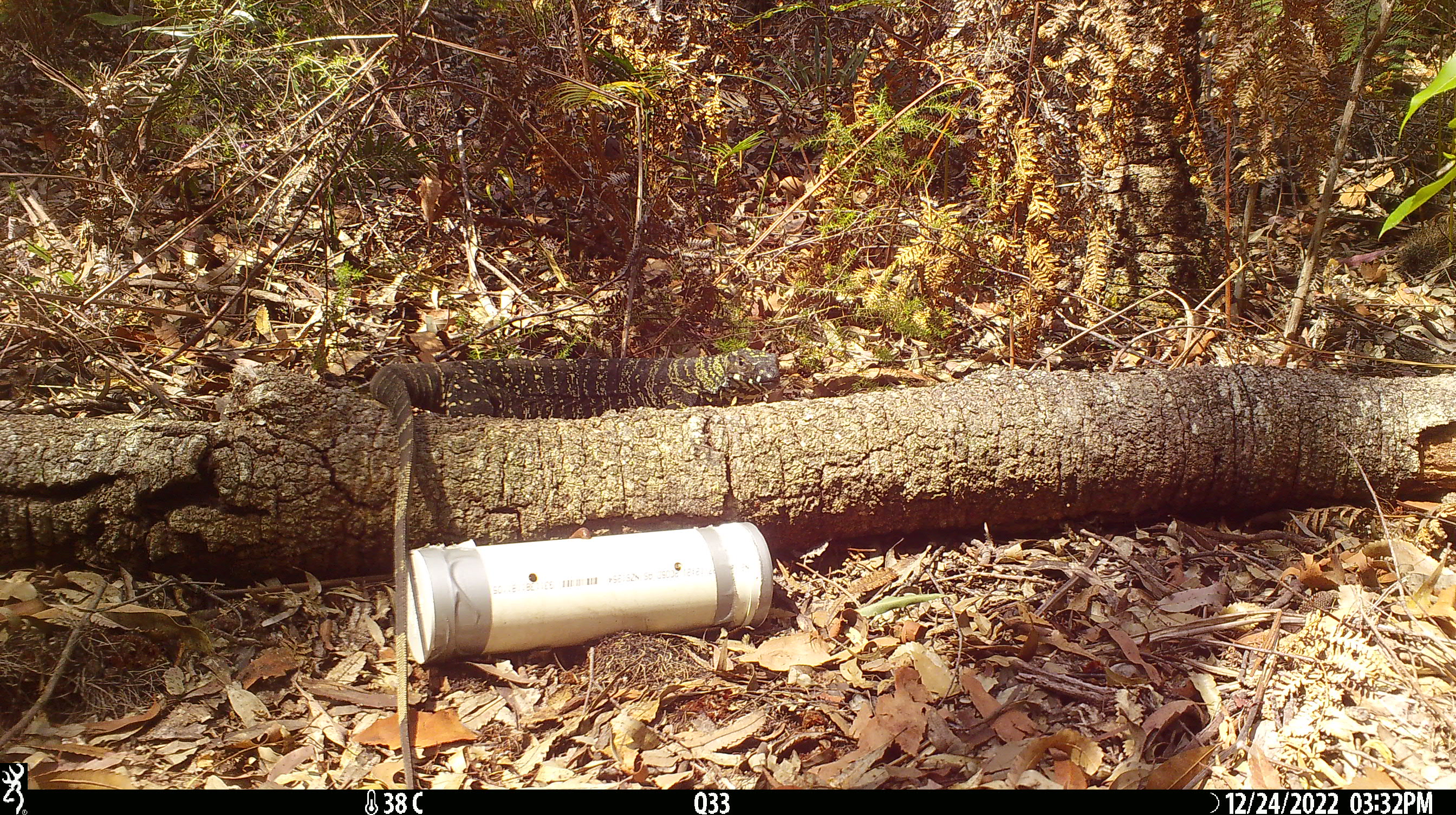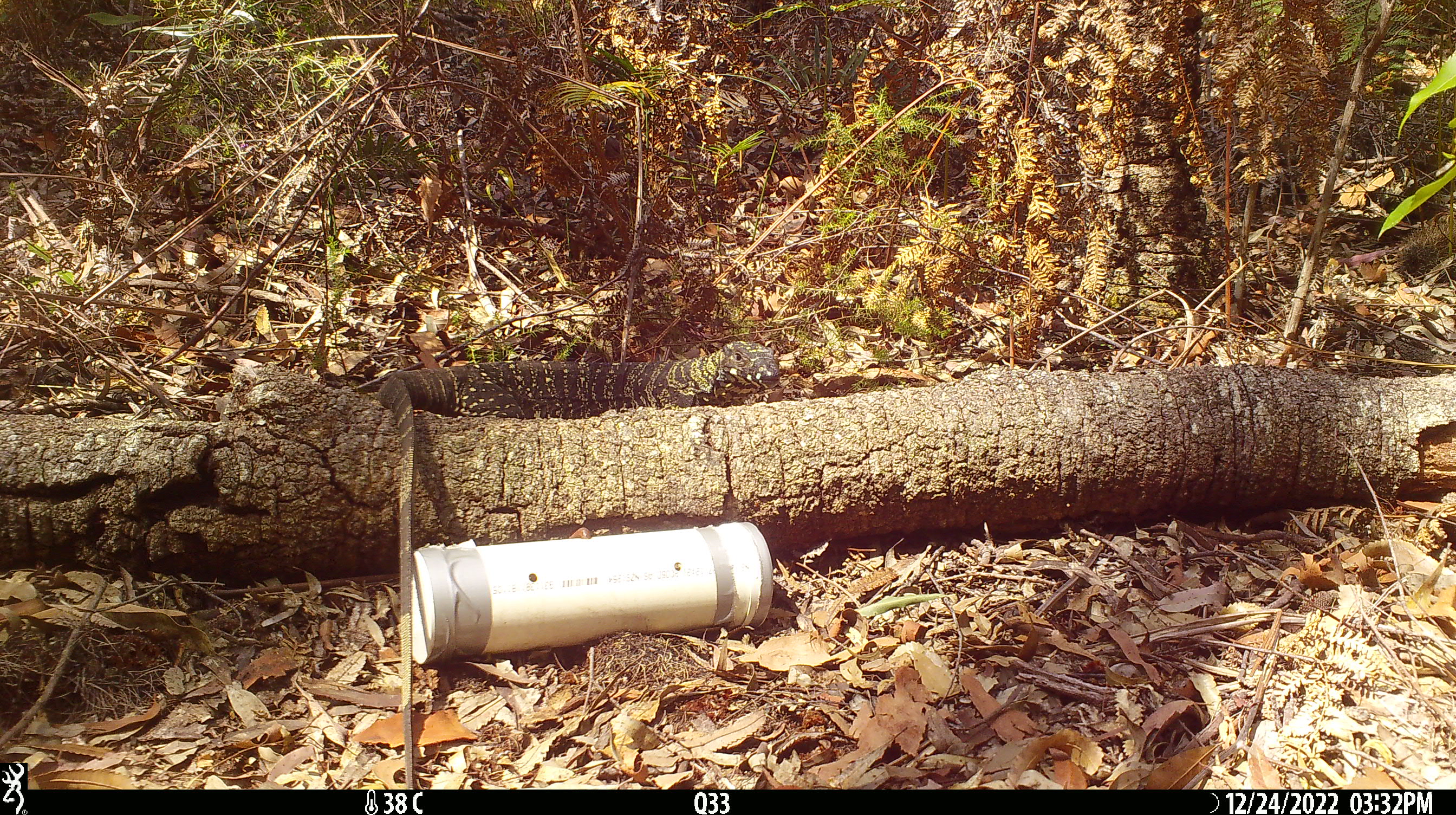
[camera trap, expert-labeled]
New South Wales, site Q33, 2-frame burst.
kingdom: Animalia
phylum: Chordata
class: Reptilia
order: Squamata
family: Varanidae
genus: Varanus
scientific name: Varanus varius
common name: lace monitor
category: goanna